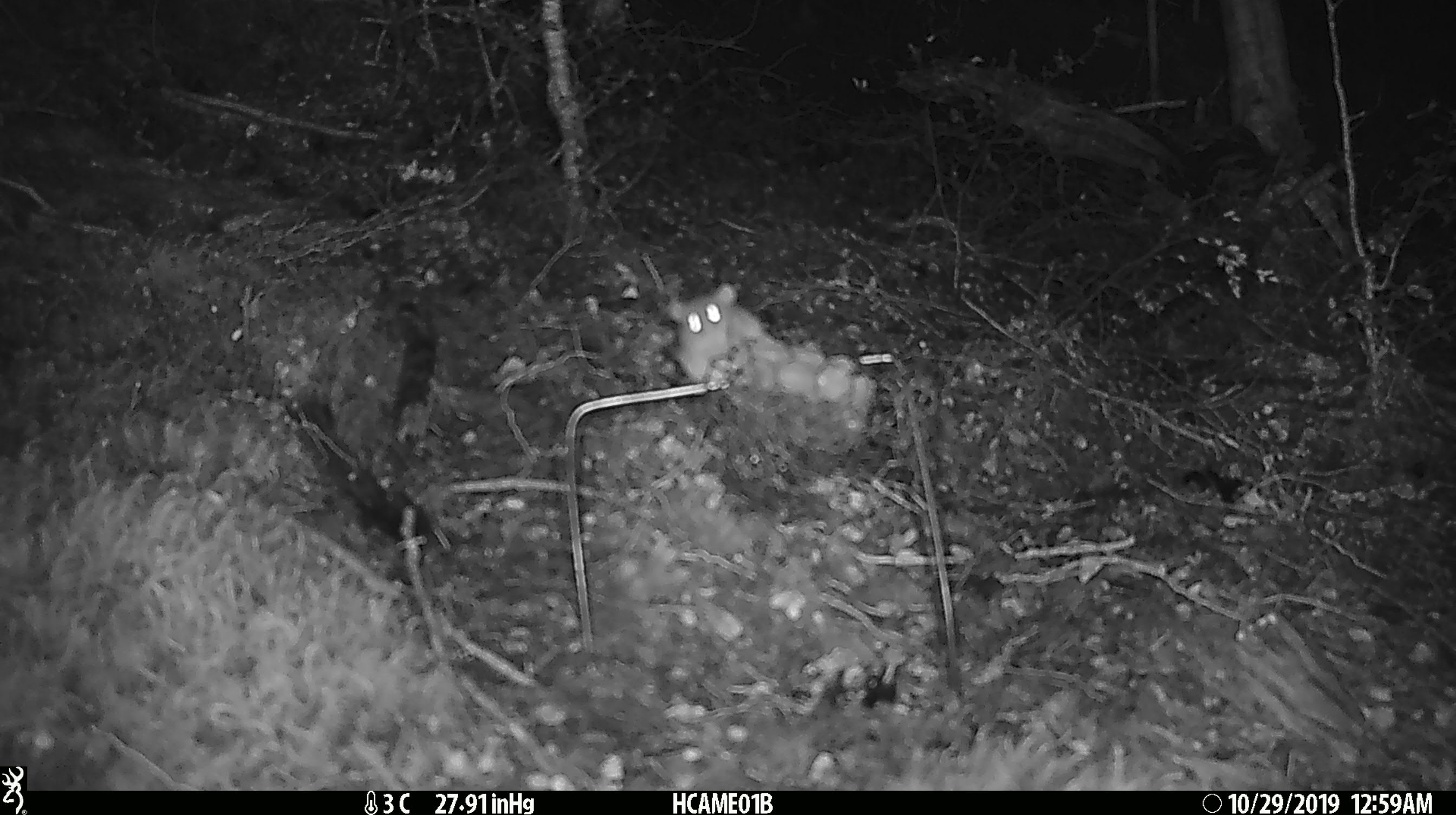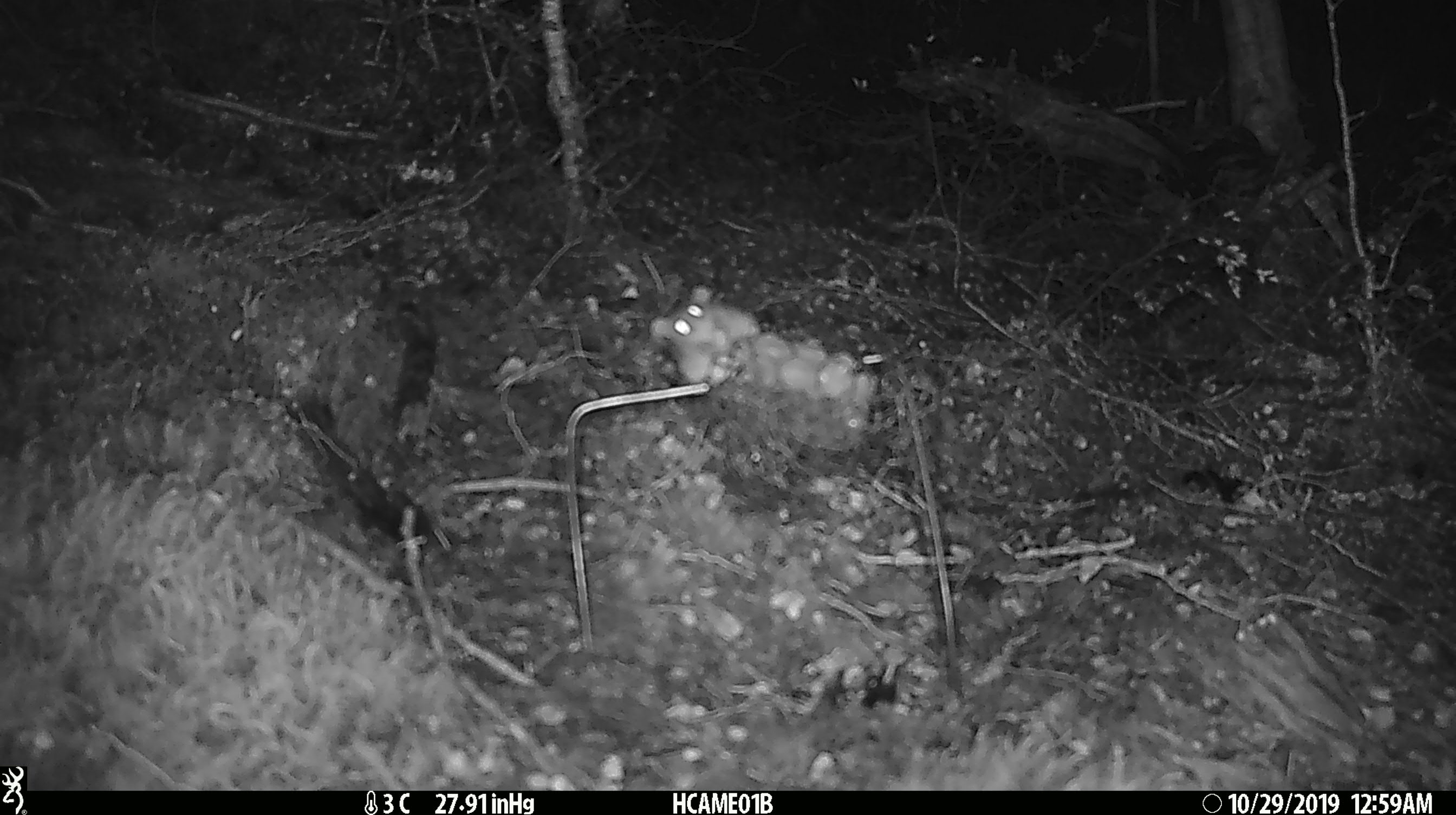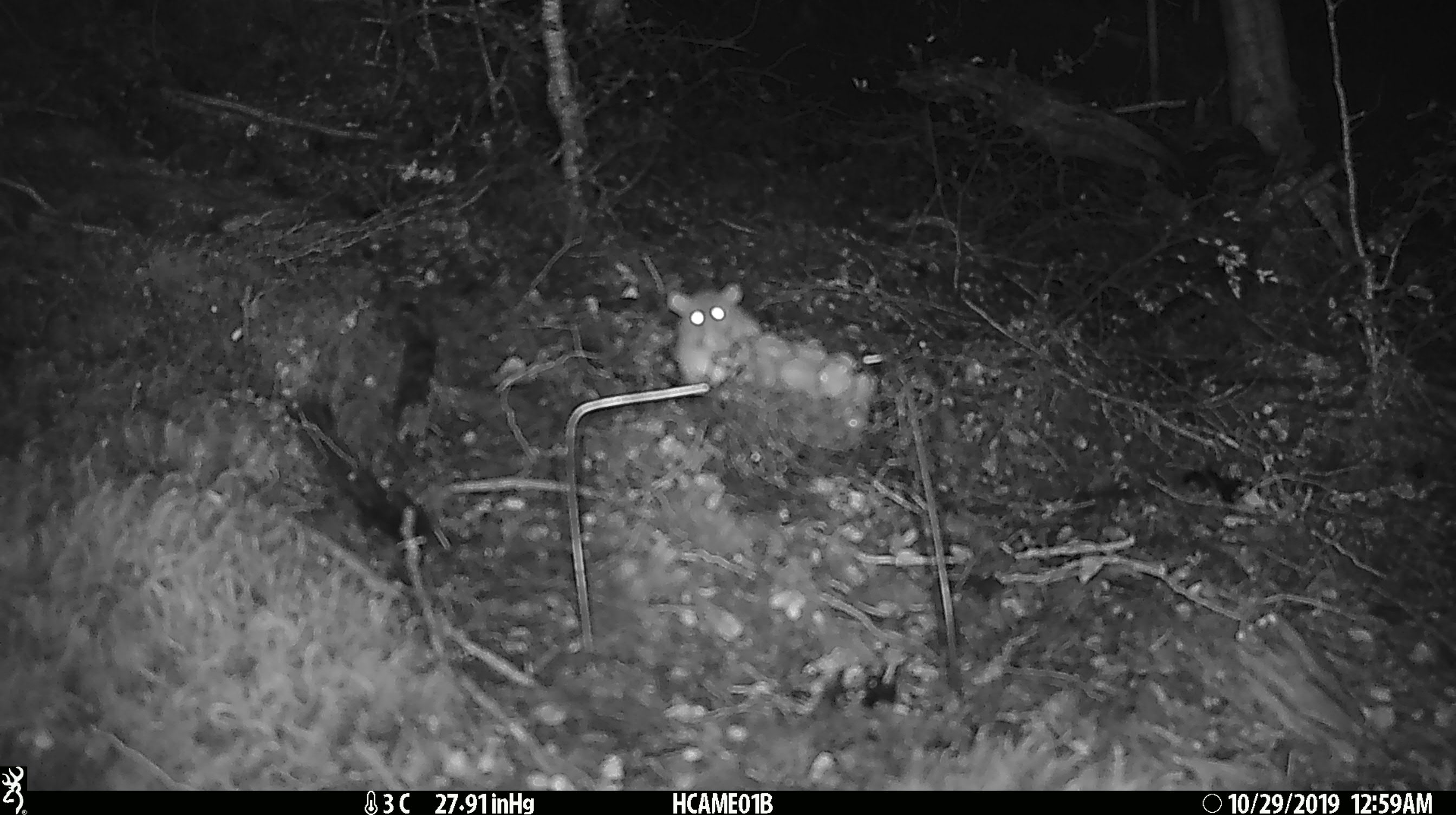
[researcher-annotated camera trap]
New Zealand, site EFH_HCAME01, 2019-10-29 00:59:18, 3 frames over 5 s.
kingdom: Animalia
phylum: Chordata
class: Mammalia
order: Rodentia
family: Muridae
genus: Mus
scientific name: Mus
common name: mouse